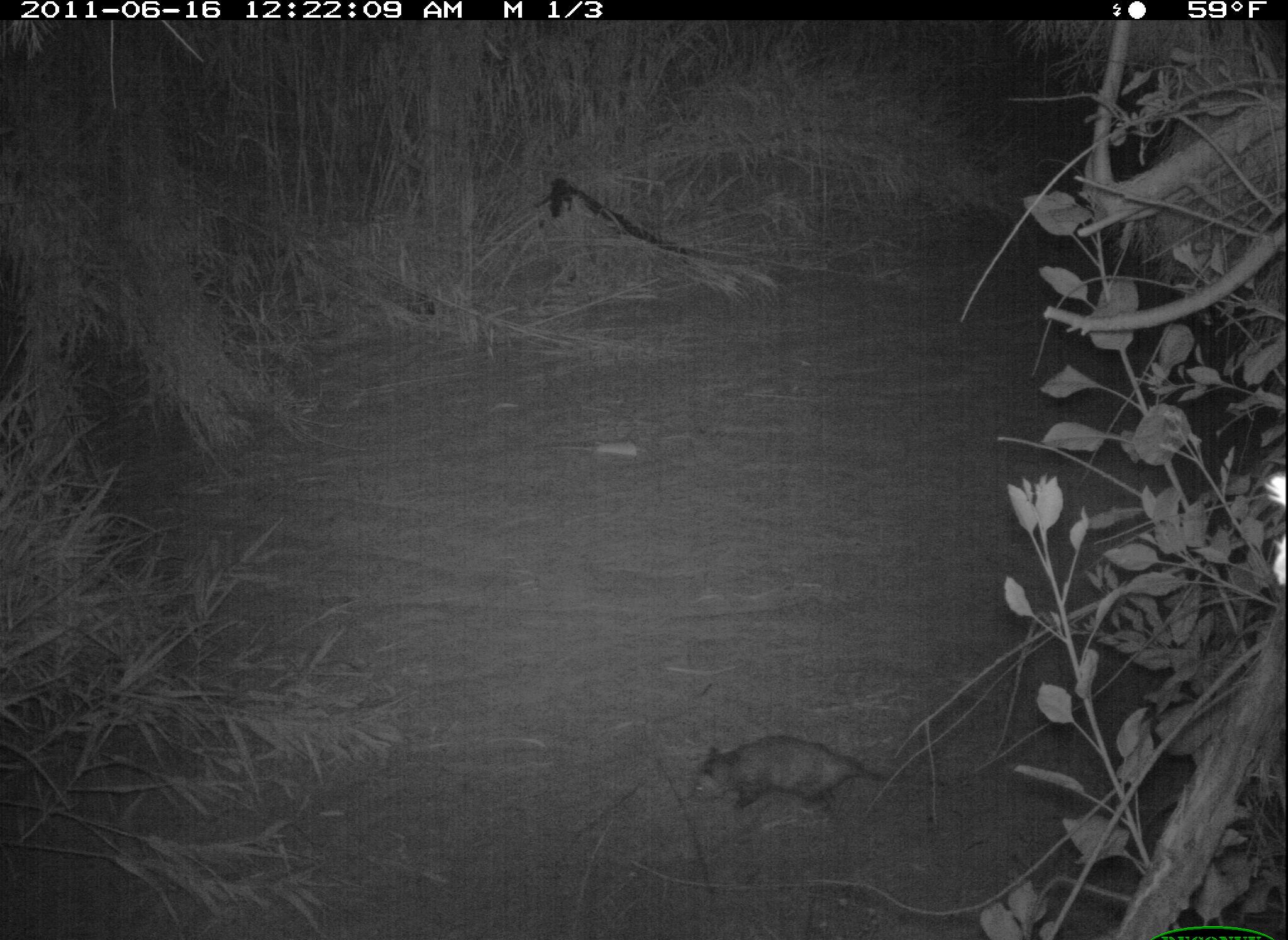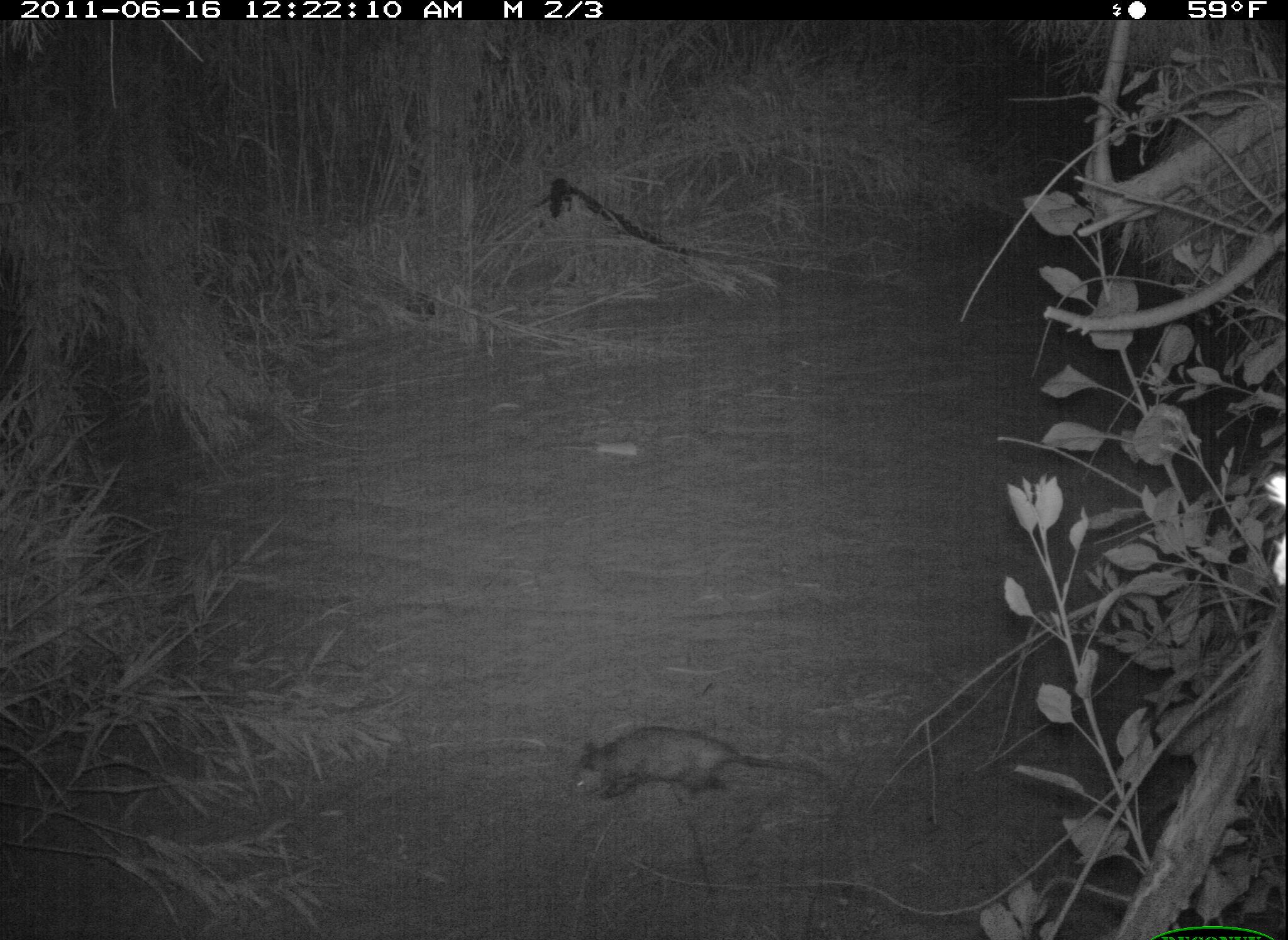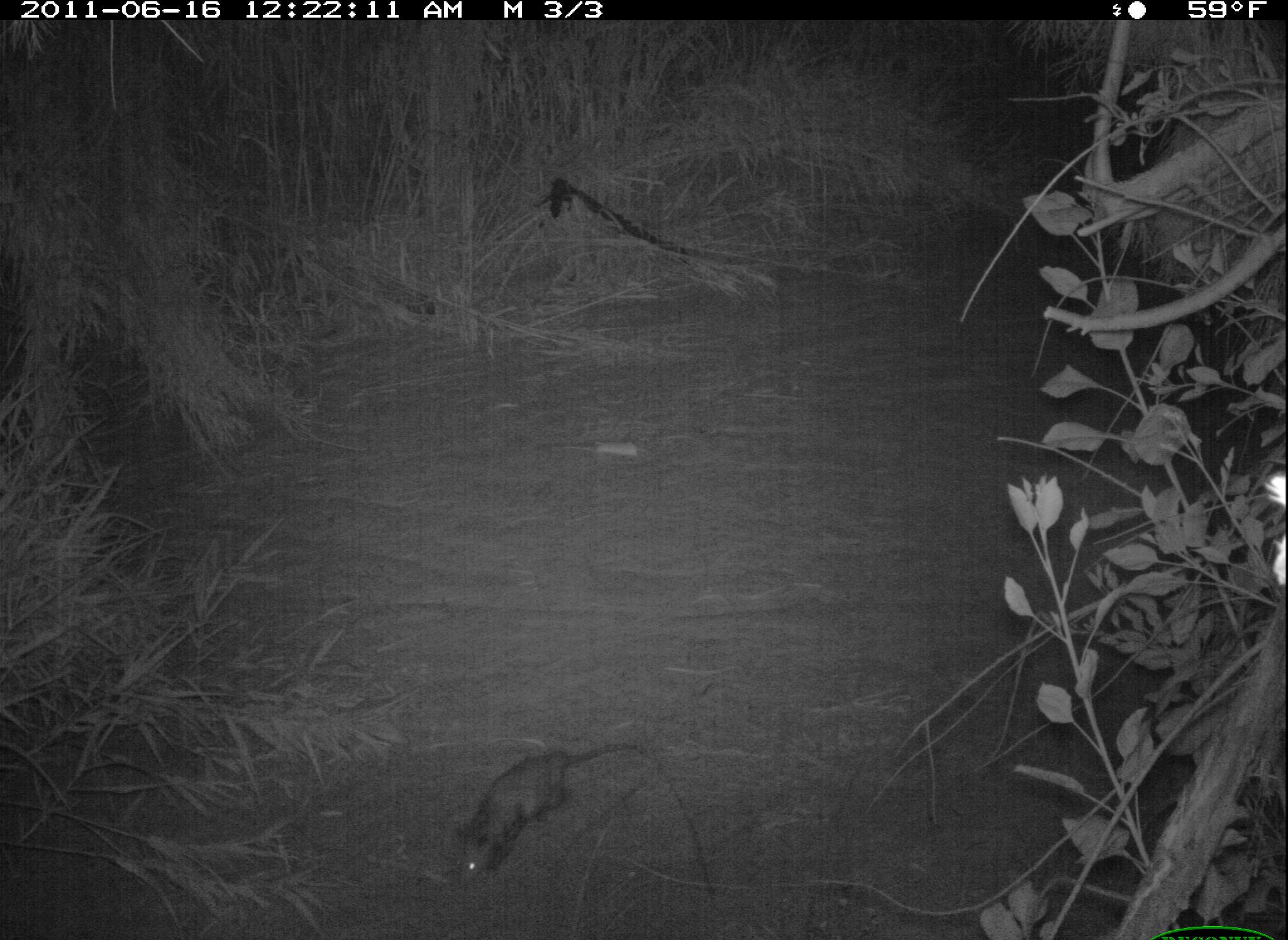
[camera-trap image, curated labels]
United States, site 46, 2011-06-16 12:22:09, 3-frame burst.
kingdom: Animalia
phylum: Chordata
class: Mammalia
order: Didelphimorphia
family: Didelphidae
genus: Didelphis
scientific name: Didelphis virginiana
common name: virginia opossum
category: opossum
Opossum (virginia opossum) (Didelphis virginiana).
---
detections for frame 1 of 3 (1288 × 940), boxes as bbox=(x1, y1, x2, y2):
opossum: bbox=(676, 728, 968, 830)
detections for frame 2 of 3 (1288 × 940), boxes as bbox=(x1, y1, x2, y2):
opossum: bbox=(567, 718, 836, 818)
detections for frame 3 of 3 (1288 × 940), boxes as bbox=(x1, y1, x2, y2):
opossum: bbox=(452, 733, 654, 883)